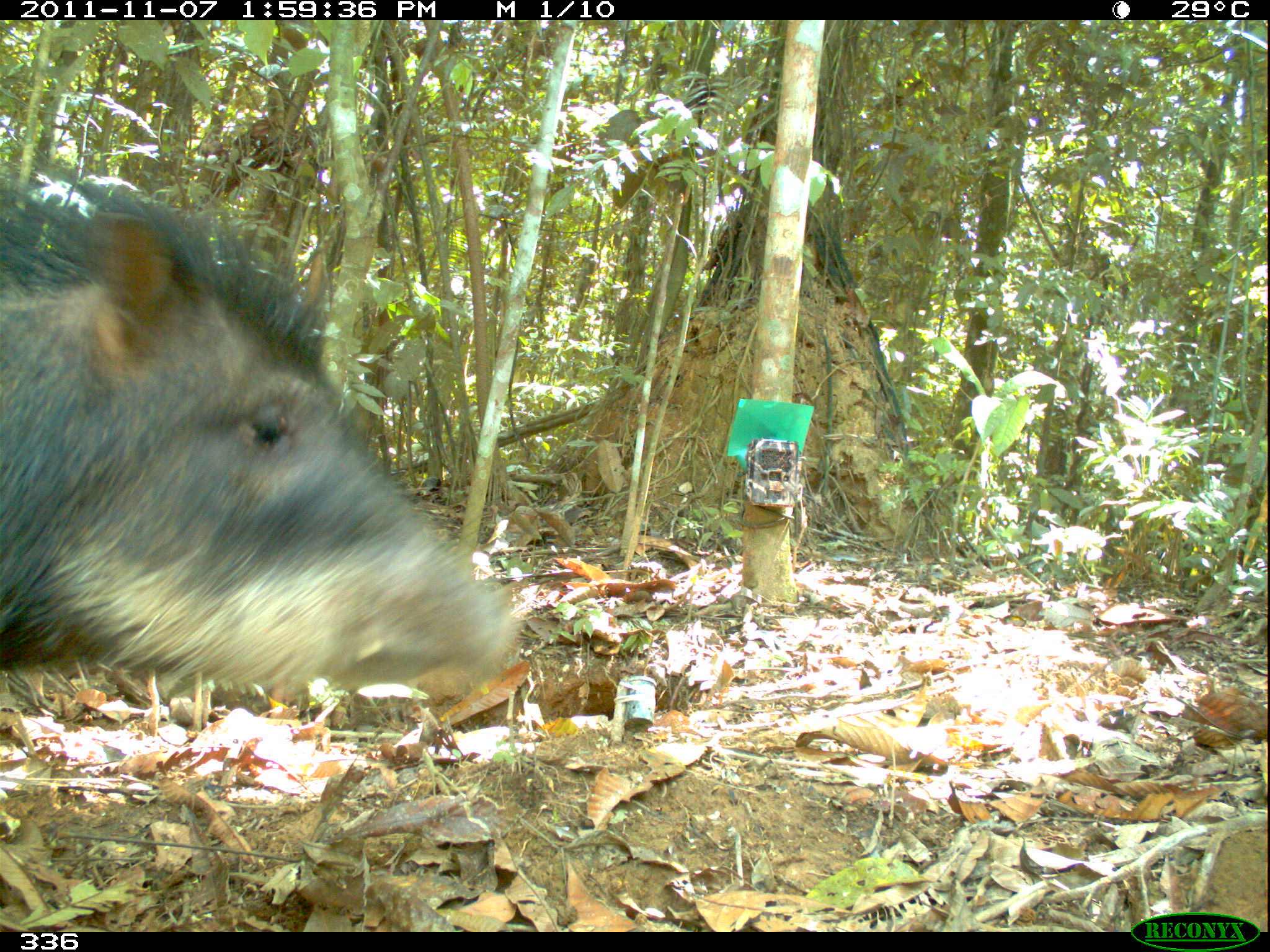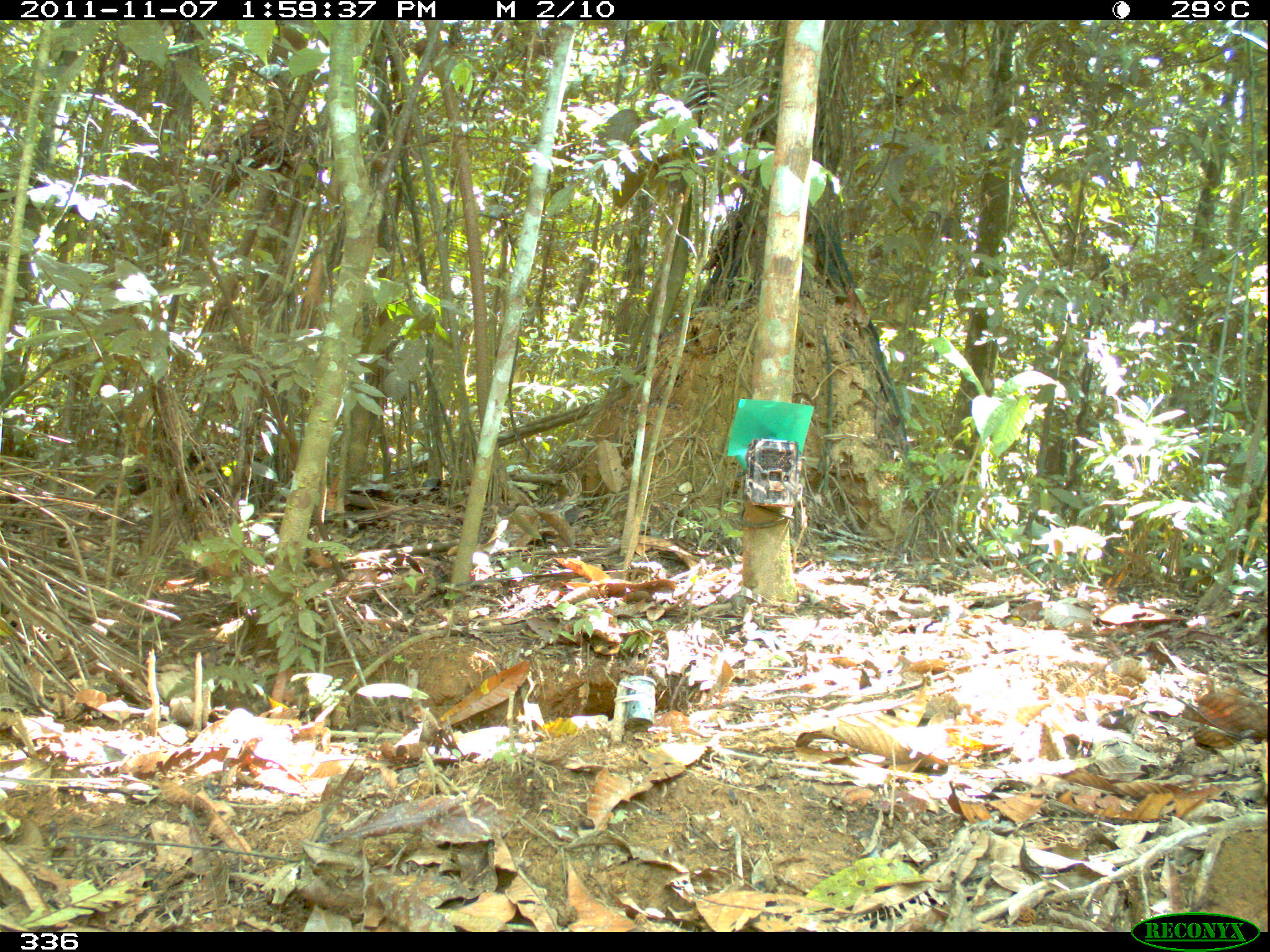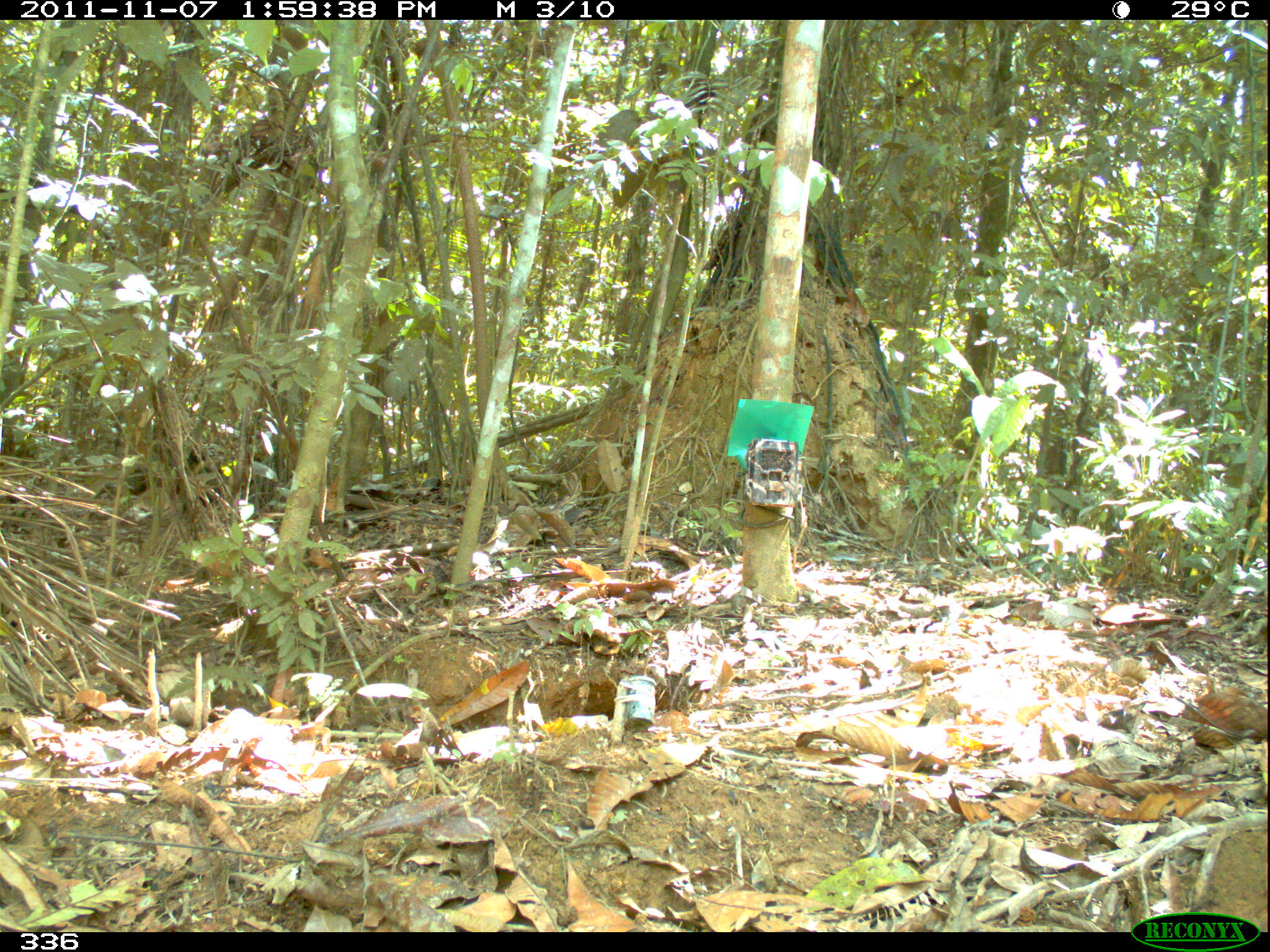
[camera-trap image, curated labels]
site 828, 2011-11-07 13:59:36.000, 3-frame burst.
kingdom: Animalia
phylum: Chordata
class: Mammalia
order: Artiodactyla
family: Tayassuidae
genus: Tayassu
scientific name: Tayassu pecari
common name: white-lipped peccary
Tayassu pecari (white-lipped peccary).